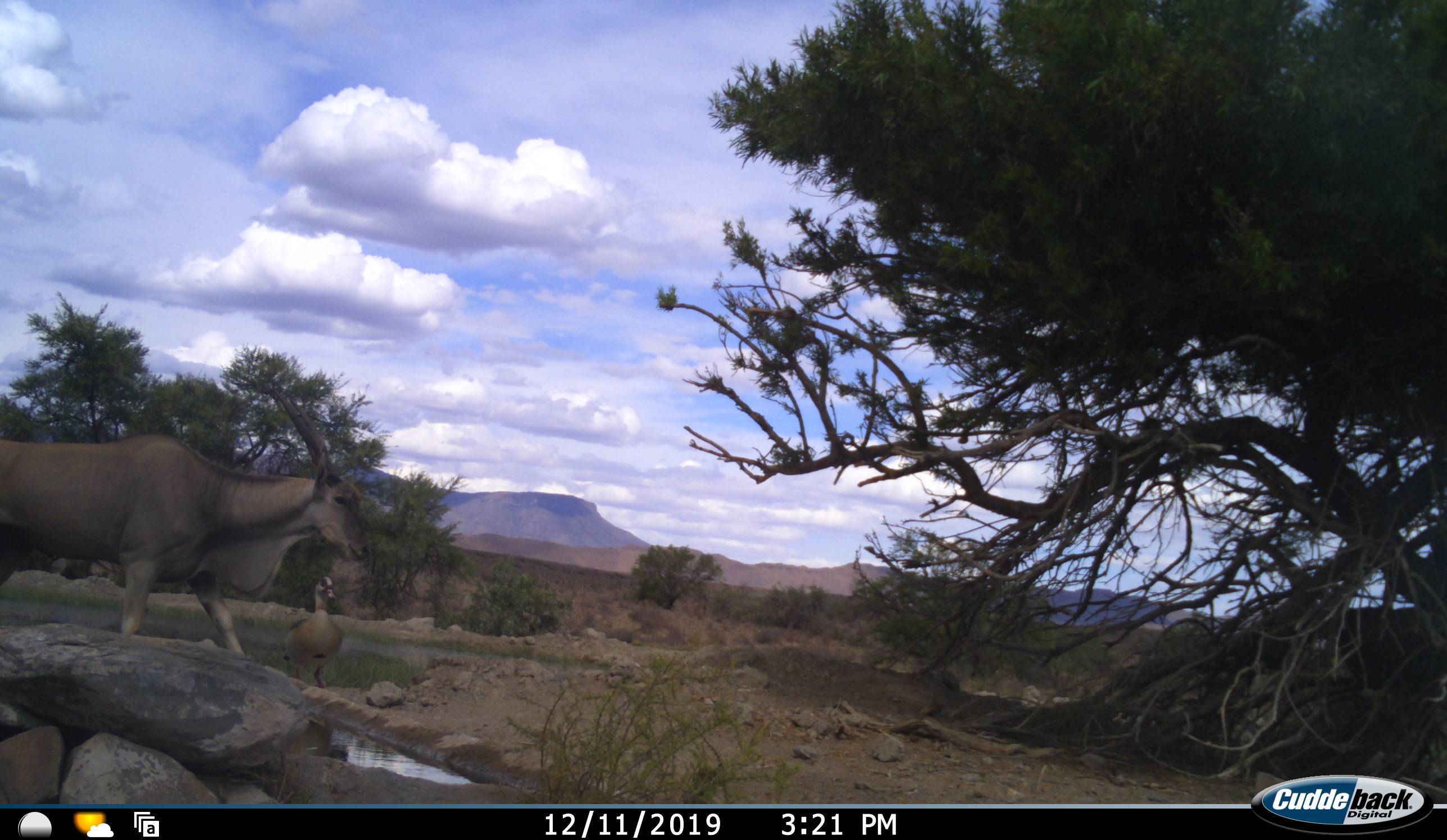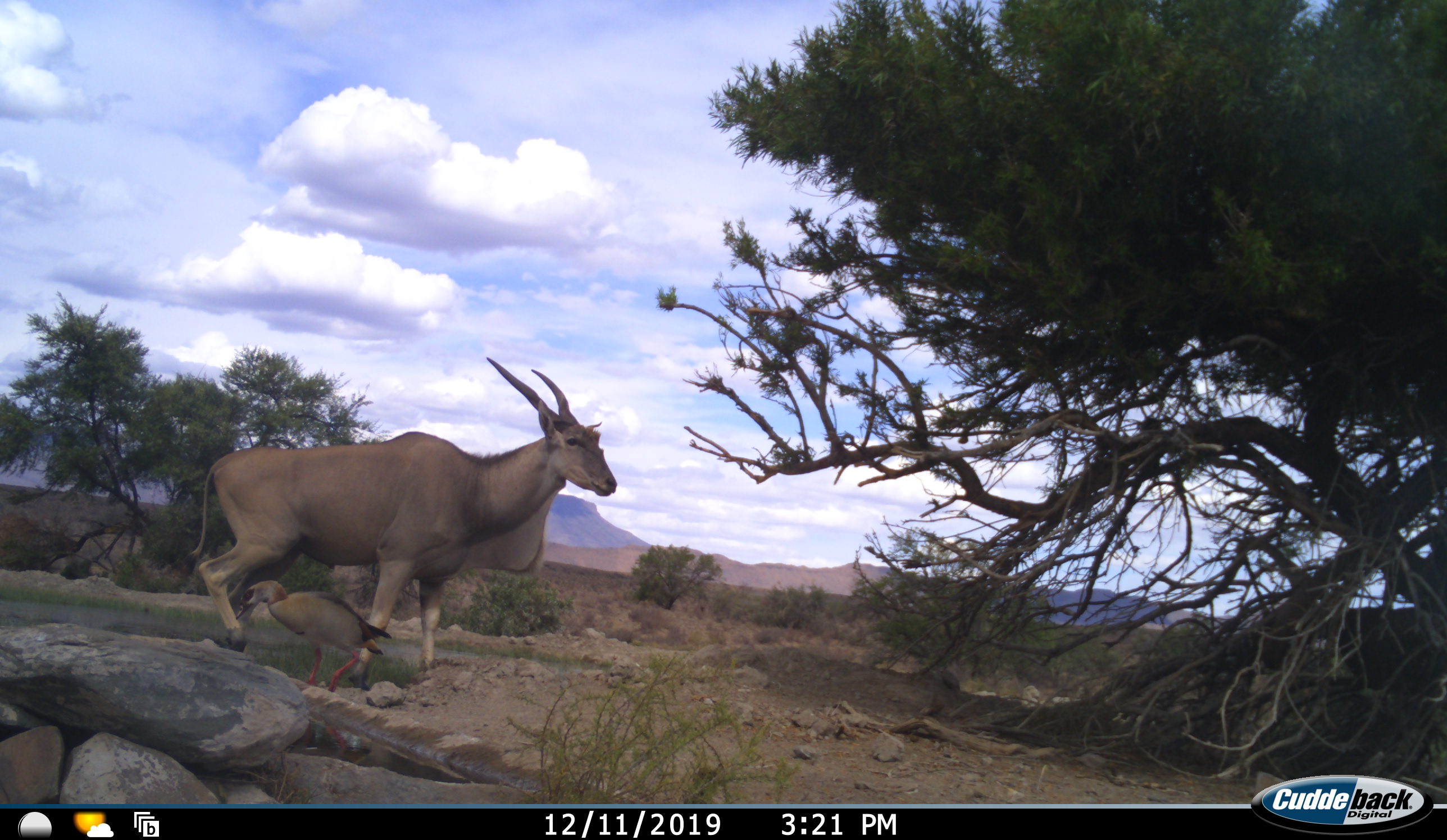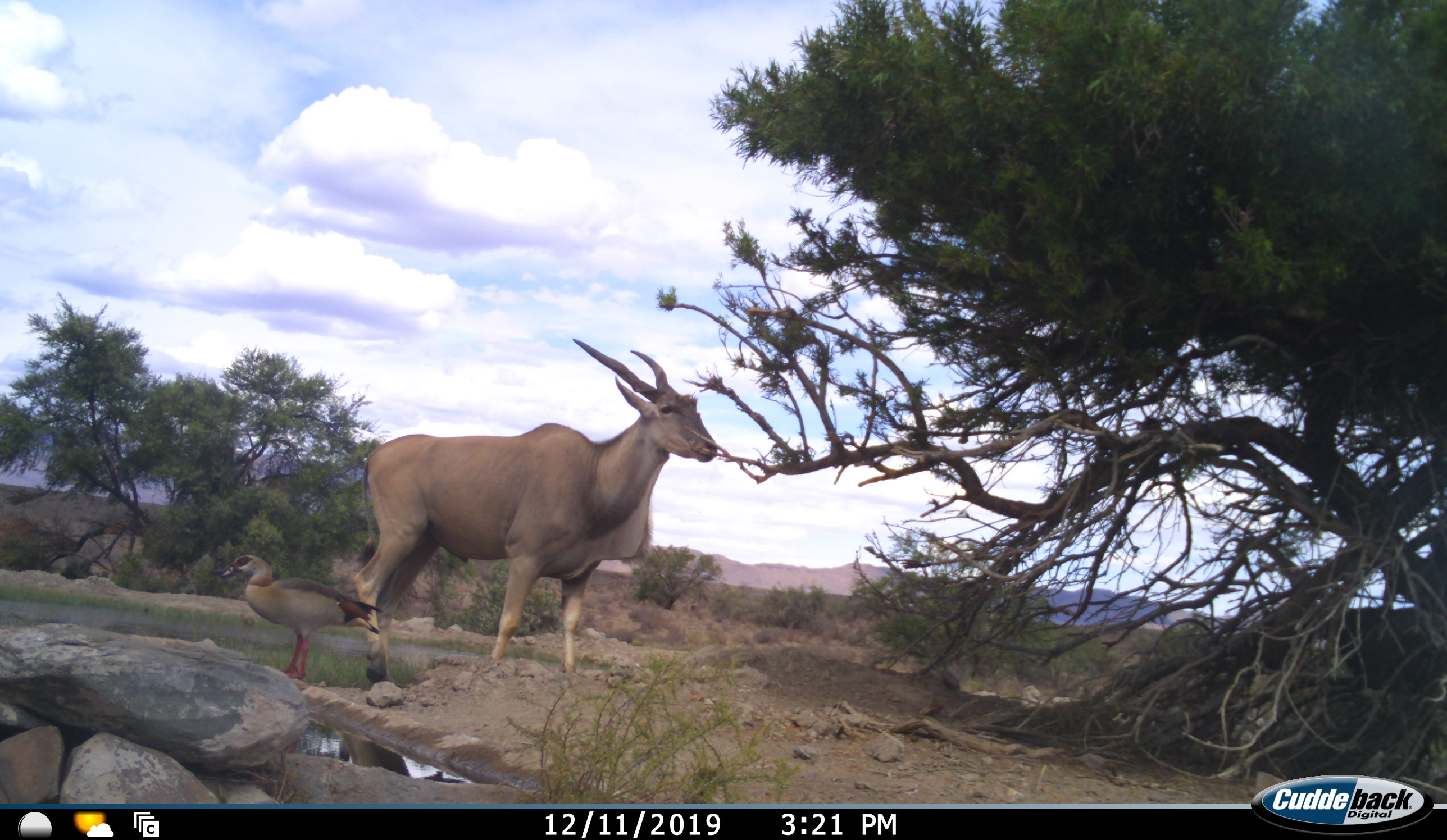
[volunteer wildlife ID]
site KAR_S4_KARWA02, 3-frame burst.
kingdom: Animalia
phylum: Chordata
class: Aves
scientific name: Aves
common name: bird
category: birdother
Birdother (bird) (Aves), count 1. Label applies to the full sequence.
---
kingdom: Animalia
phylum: Chordata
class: Mammalia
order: Artiodactyla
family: Bovidae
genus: Tragelaphus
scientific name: Tragelaphus oryx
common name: eland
Eland (Tragelaphus oryx), count 1. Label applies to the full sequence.